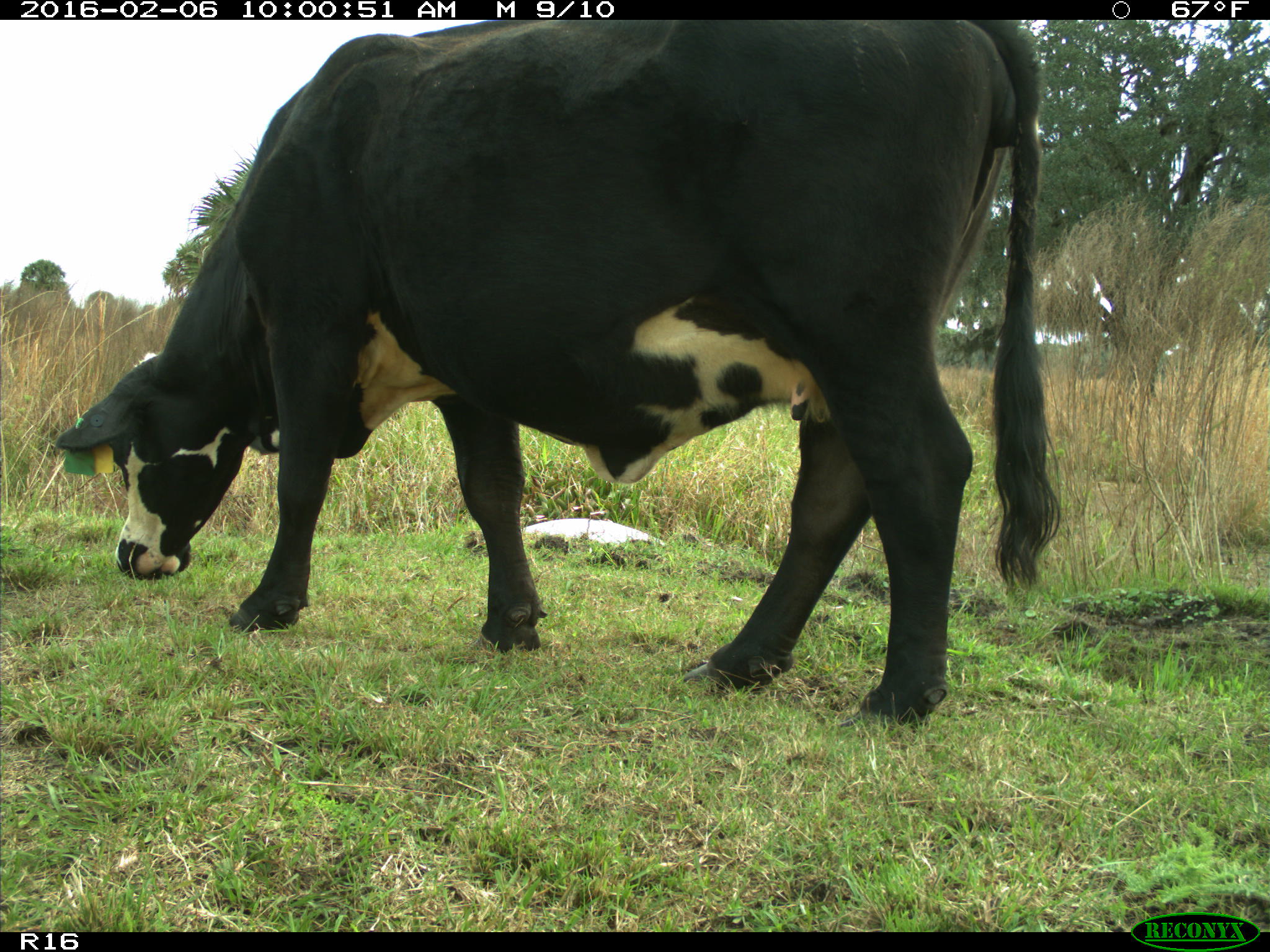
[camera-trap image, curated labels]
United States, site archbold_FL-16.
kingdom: Animalia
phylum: Chordata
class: Mammalia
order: Artiodactyla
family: Bovidae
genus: Bos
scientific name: Bos taurus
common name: domestic cow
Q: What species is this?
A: Bos taurus (domestic cow).